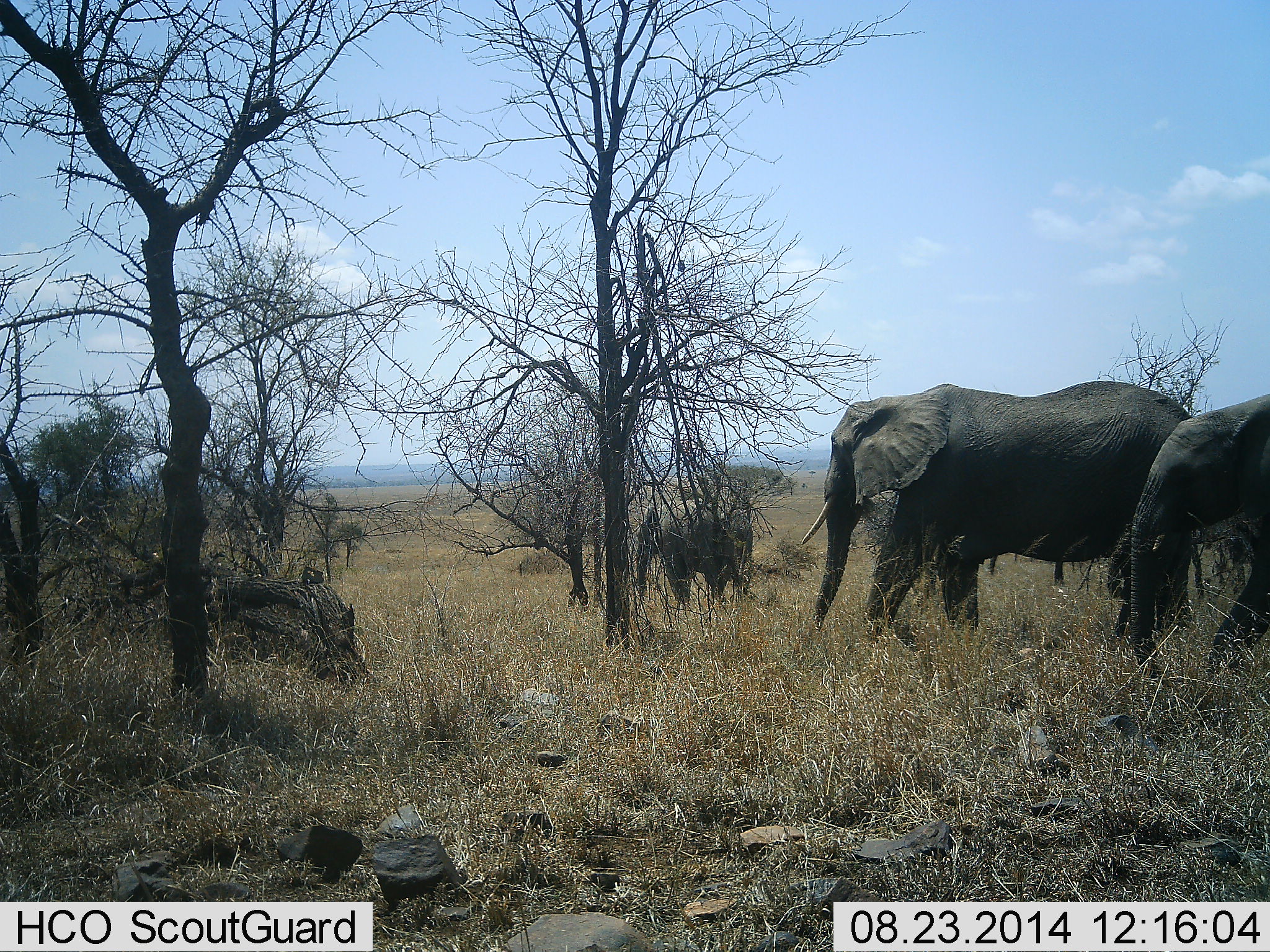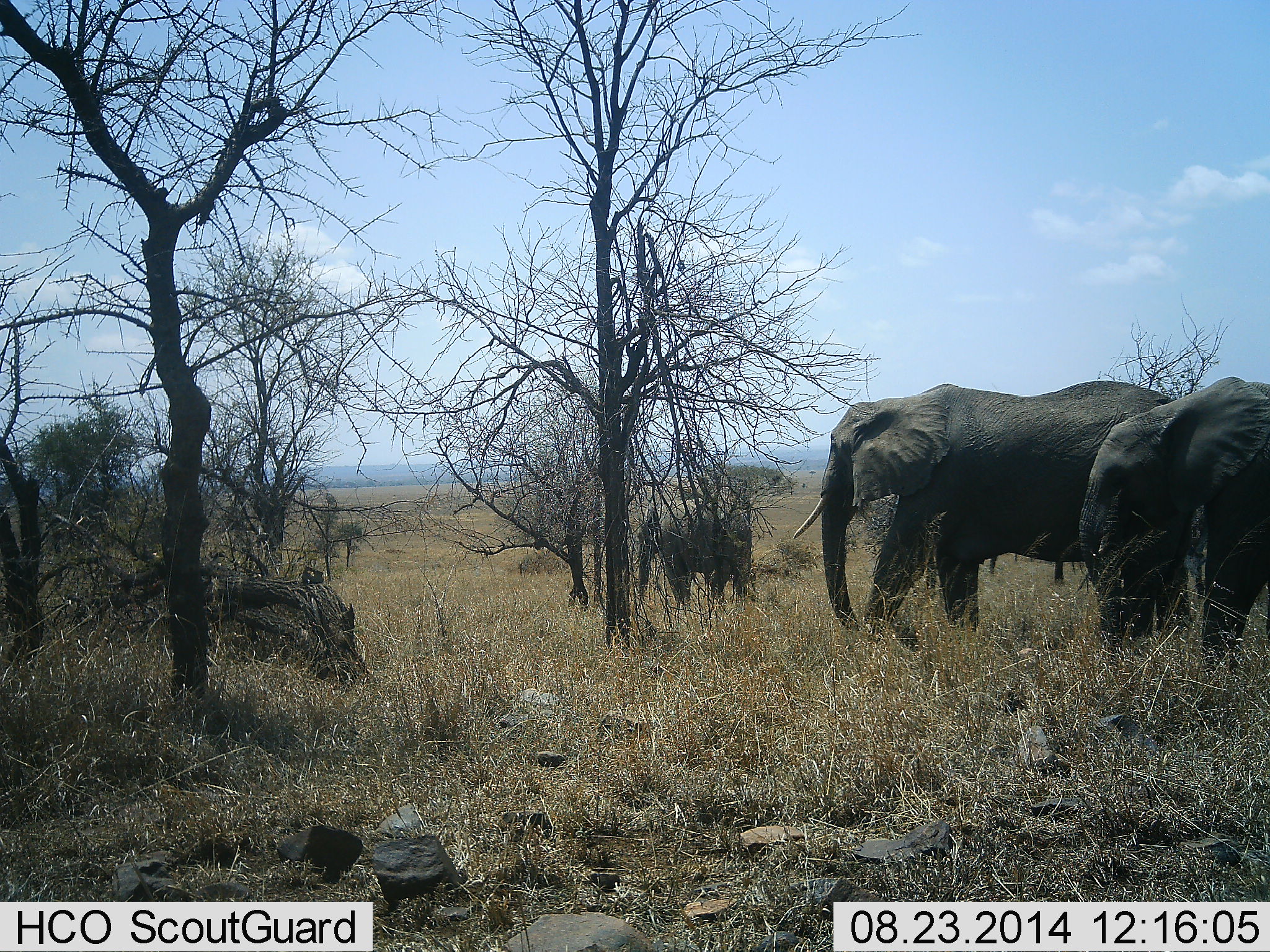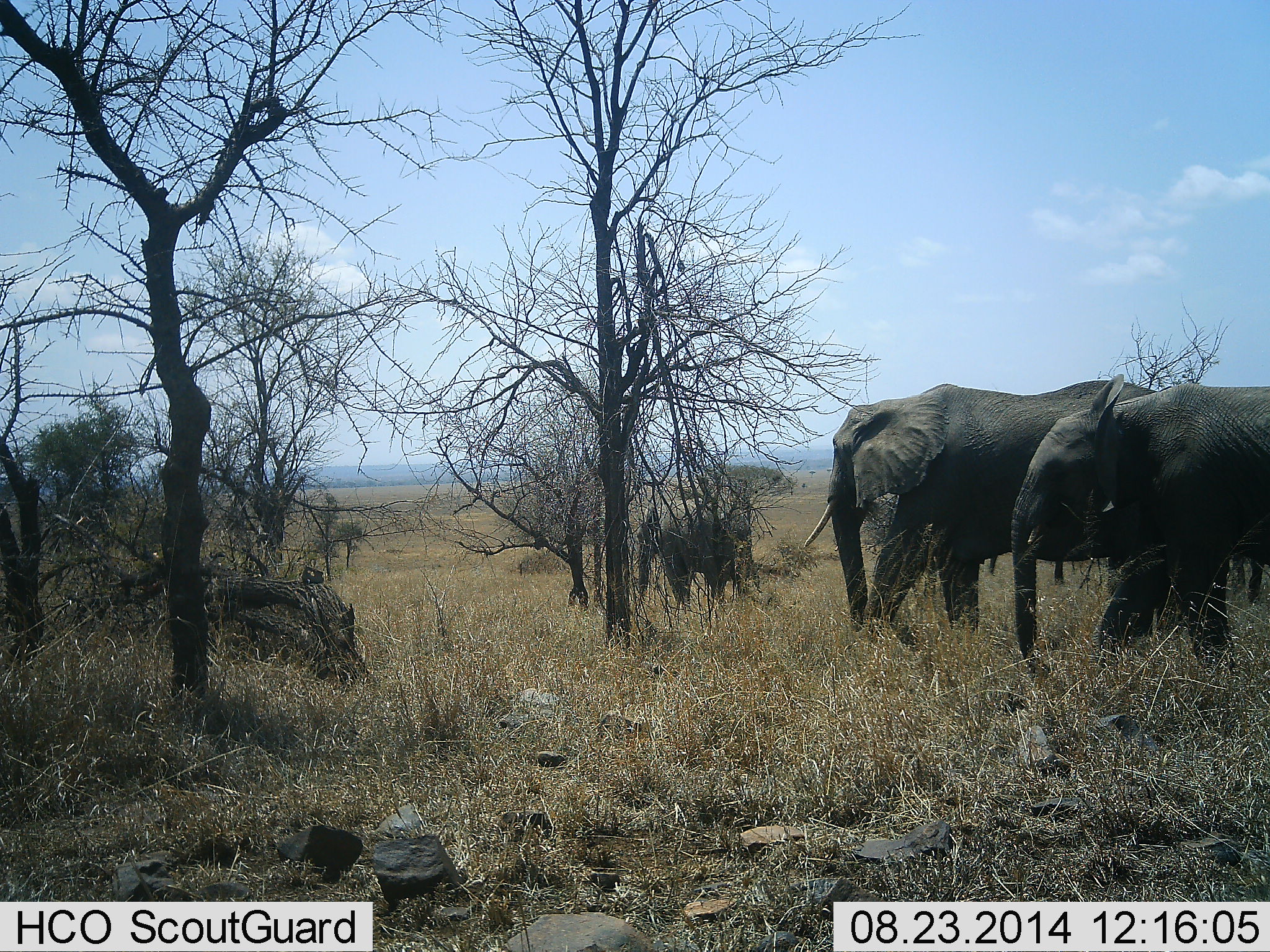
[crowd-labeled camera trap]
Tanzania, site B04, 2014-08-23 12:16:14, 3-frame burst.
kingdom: Animalia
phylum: Chordata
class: Mammalia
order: Proboscidea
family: Elephantidae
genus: Loxodonta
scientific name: Loxodonta africana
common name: african bush elephant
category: elephant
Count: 3.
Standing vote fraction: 60%.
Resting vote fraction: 0%.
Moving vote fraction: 50%.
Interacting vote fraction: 0%.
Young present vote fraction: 20%.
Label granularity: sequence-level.